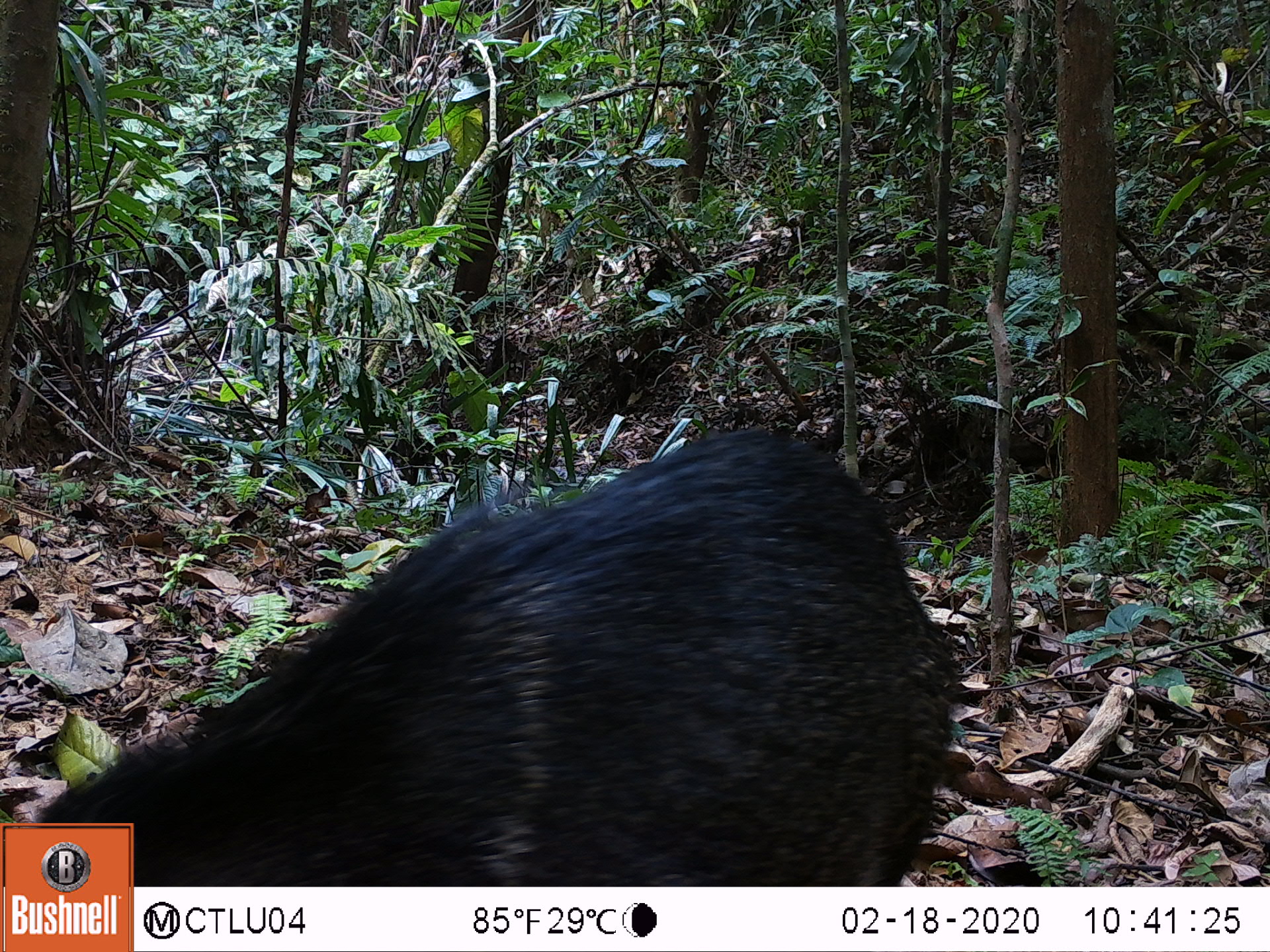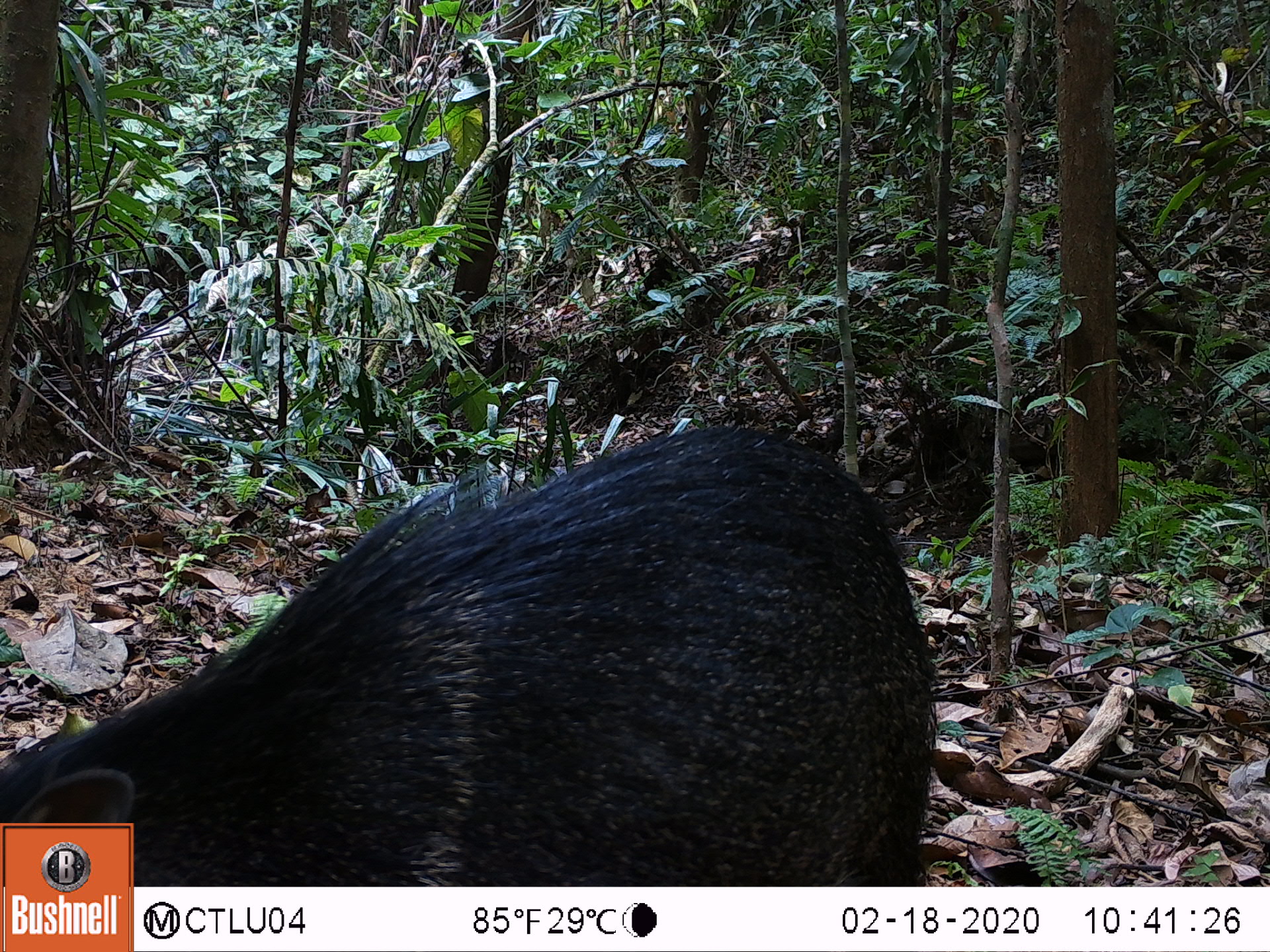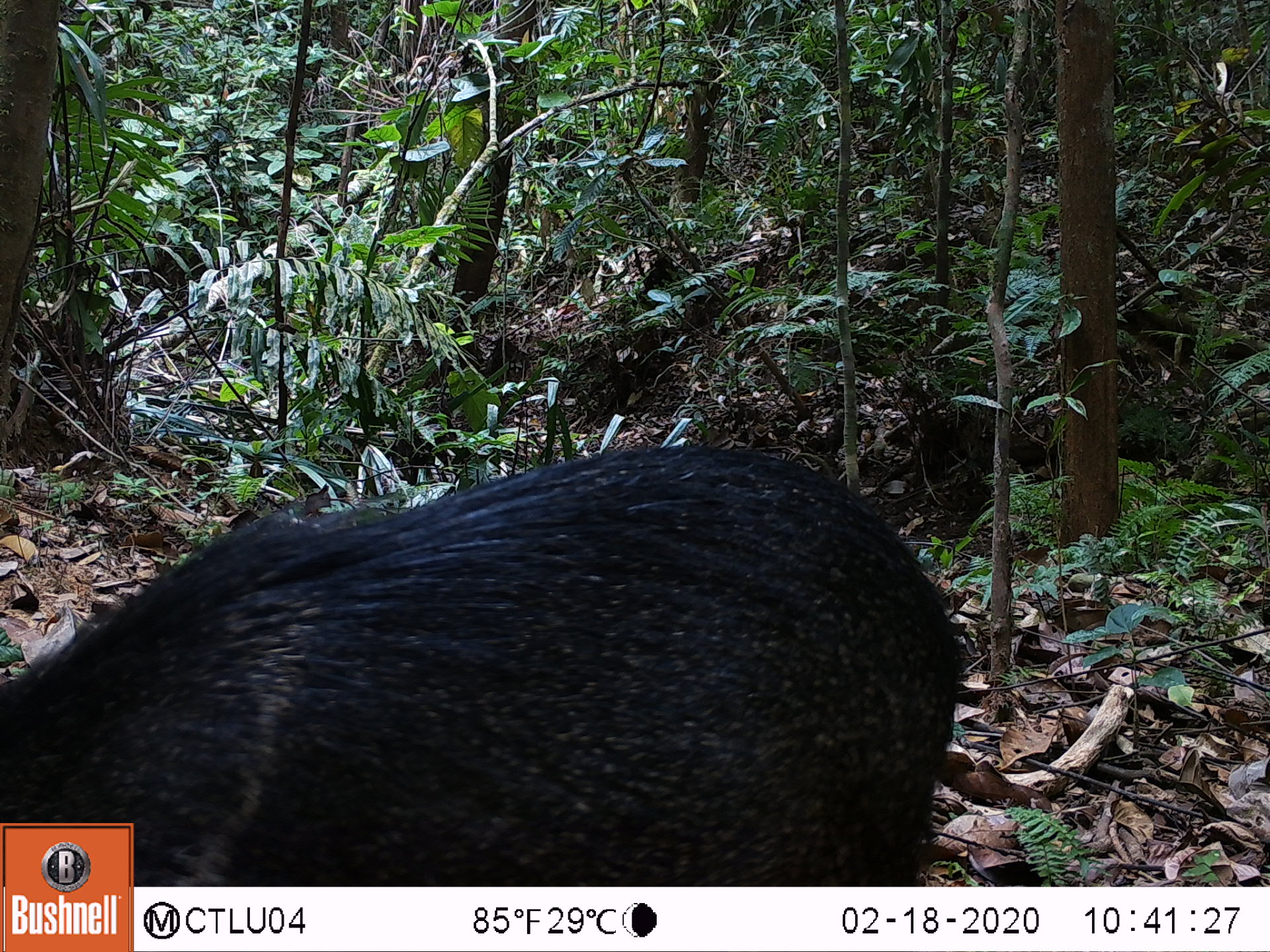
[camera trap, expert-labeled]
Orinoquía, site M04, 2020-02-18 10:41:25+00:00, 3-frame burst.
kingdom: Animalia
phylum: Chordata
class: Mammalia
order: Artiodactyla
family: Tayassuidae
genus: Pecari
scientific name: Pecari tajacu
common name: collared peccary